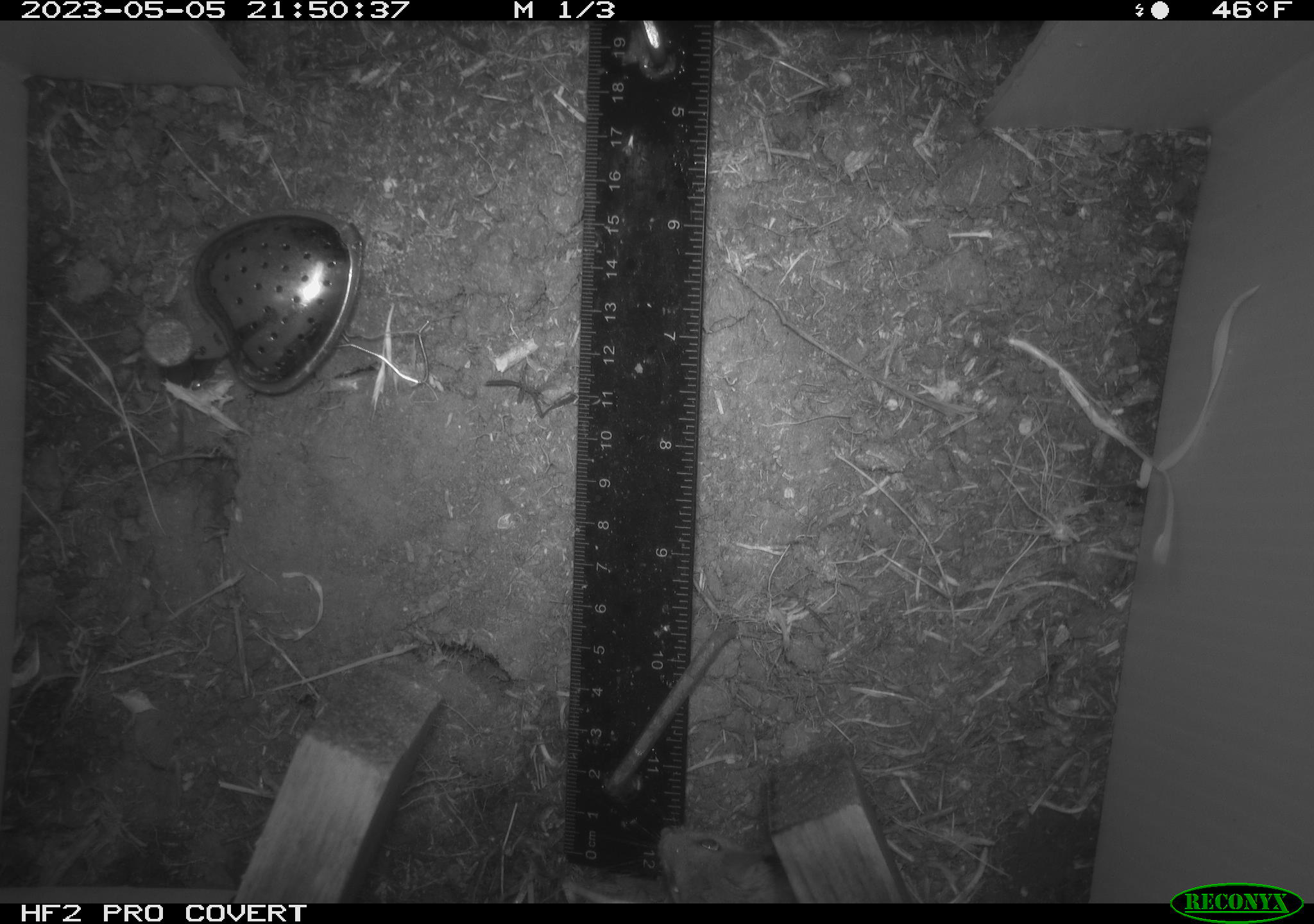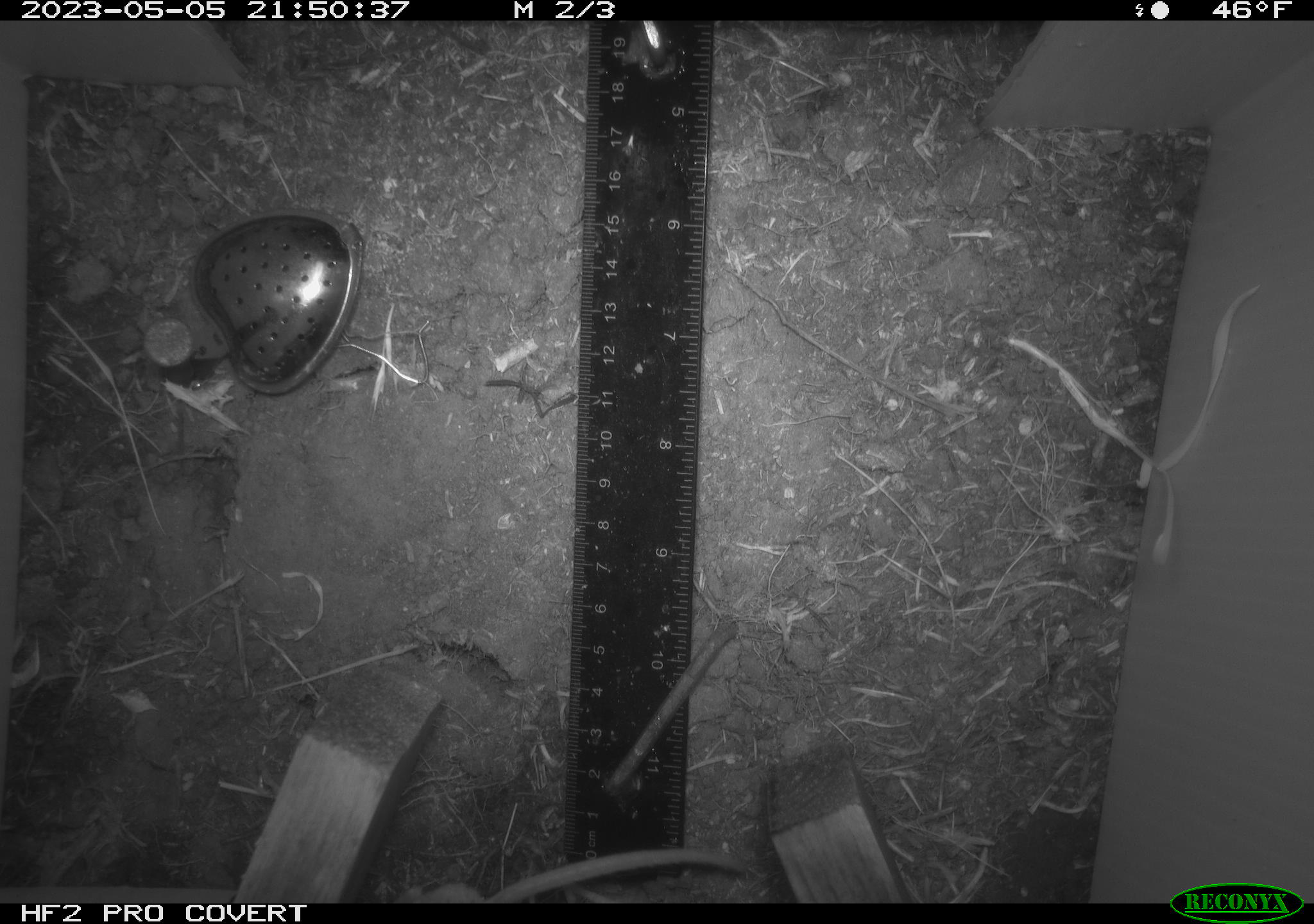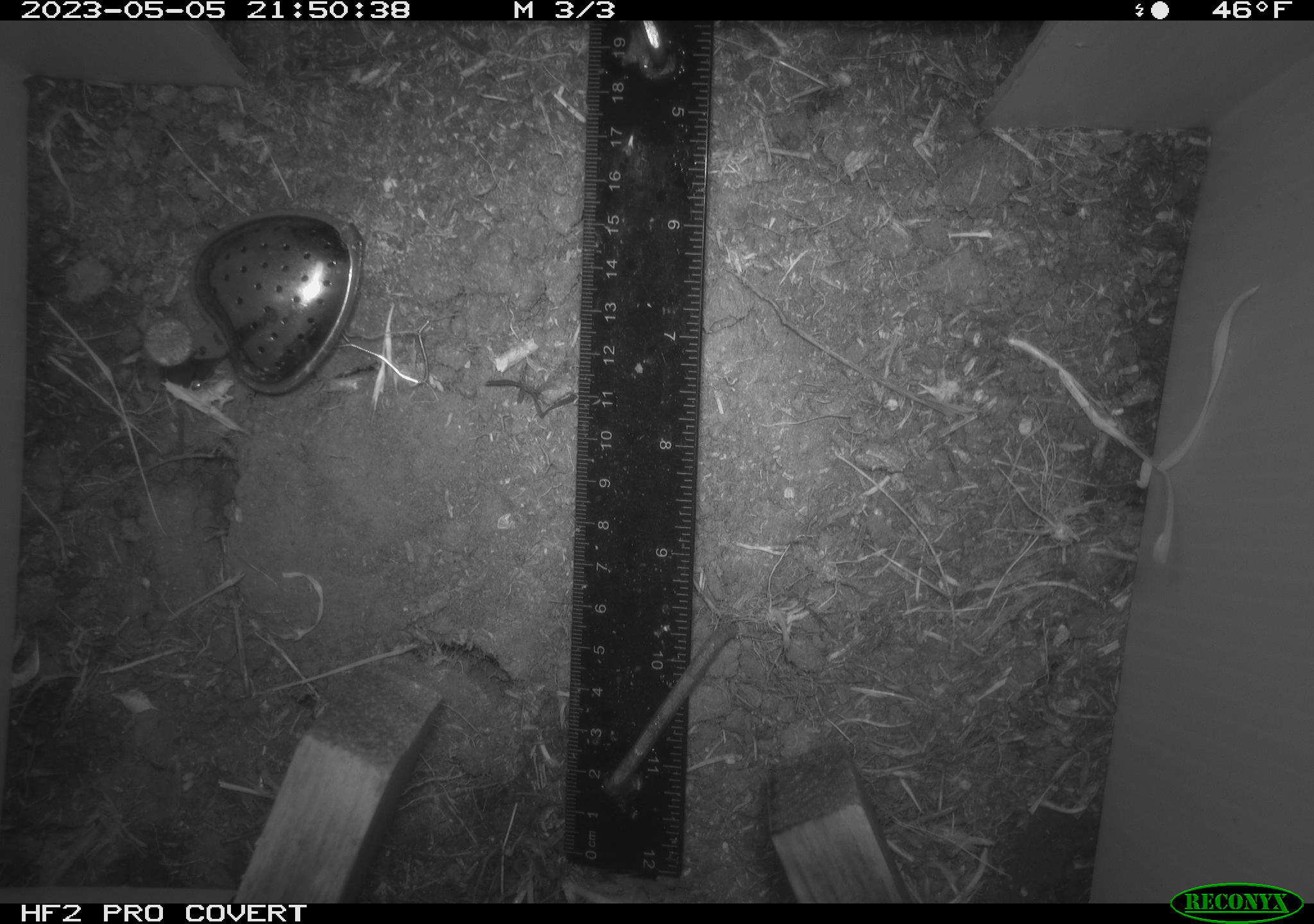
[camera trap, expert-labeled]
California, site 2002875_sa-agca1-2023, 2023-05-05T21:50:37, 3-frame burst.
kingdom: Animalia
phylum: Chordata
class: Mammalia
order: Rodentia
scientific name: Rodentia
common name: mouse species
Mouse species (Rodentia).